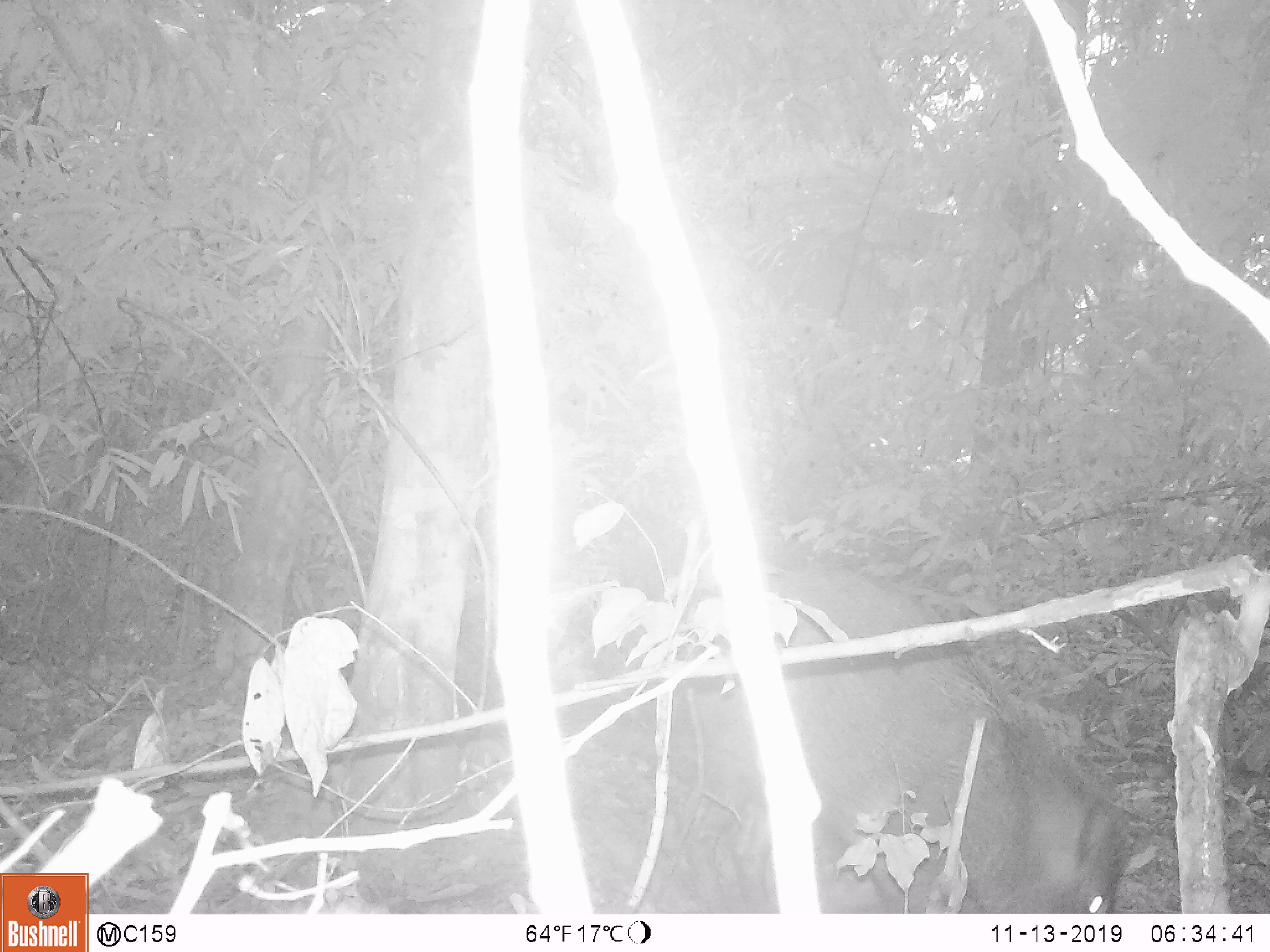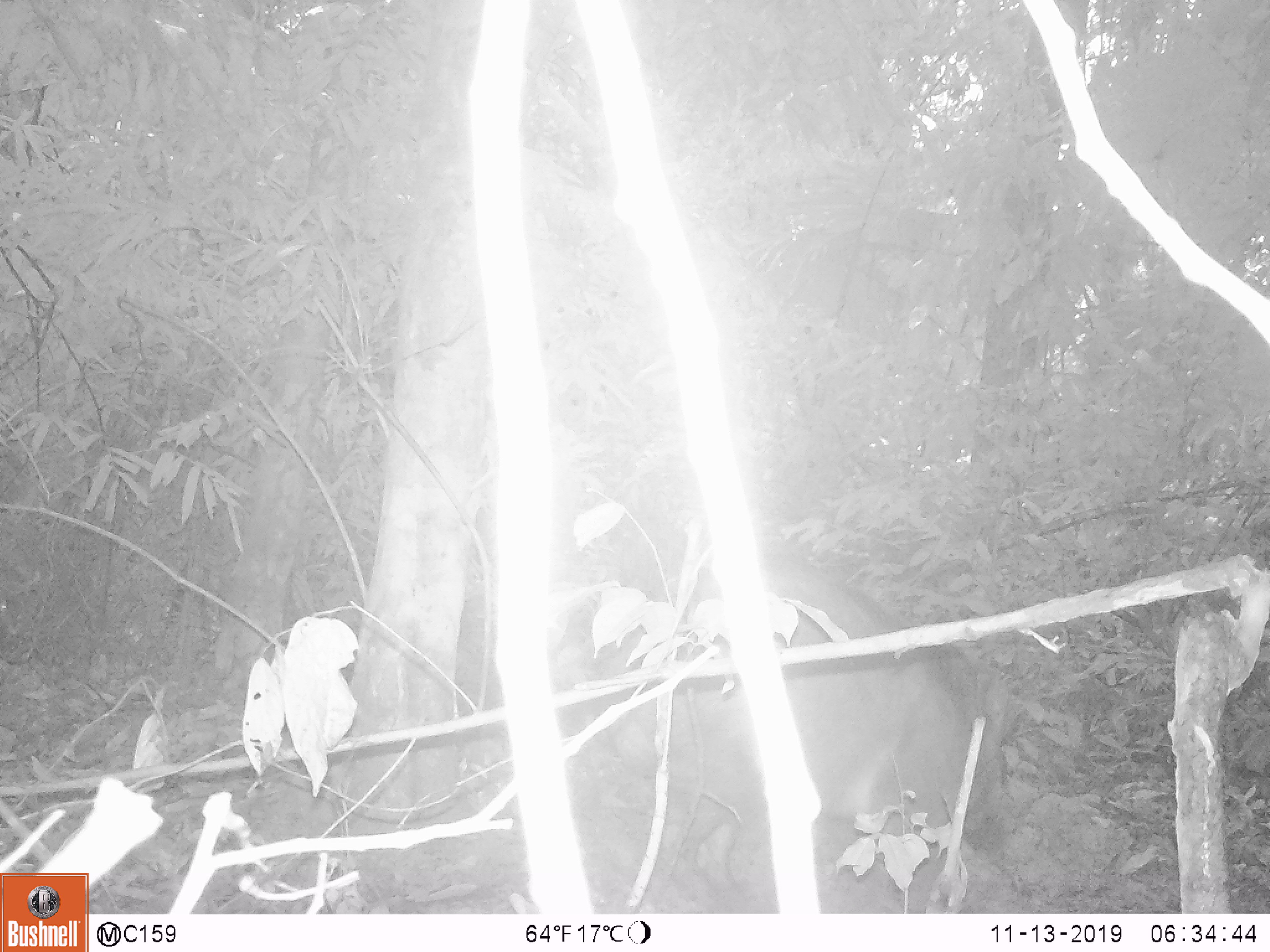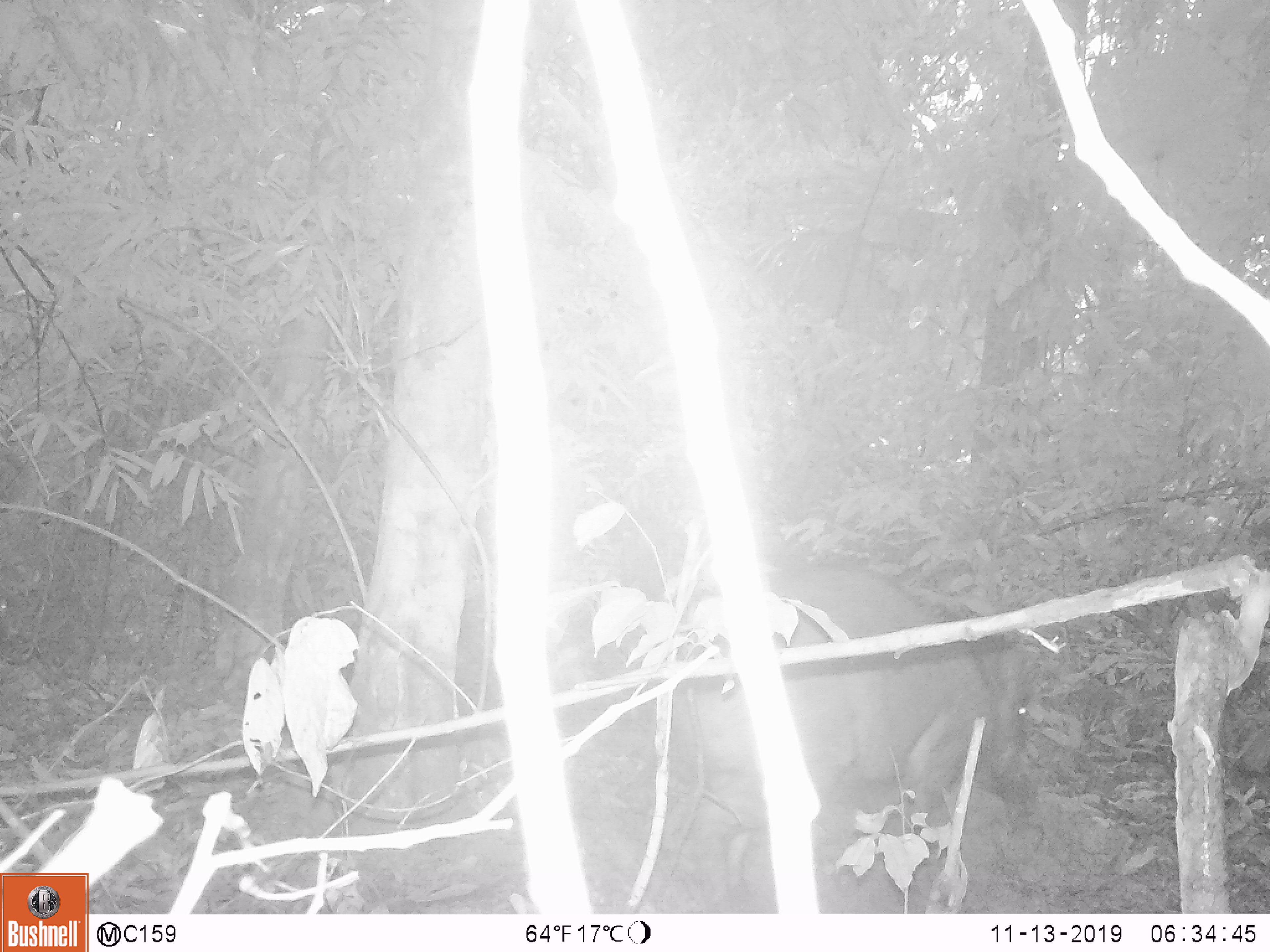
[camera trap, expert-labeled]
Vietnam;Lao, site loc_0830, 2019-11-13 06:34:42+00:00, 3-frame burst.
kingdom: Animalia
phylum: Chordata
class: Mammalia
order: Artiodactyla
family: Suidae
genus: Sus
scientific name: Sus scrofa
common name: eurasian wild pig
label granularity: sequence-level